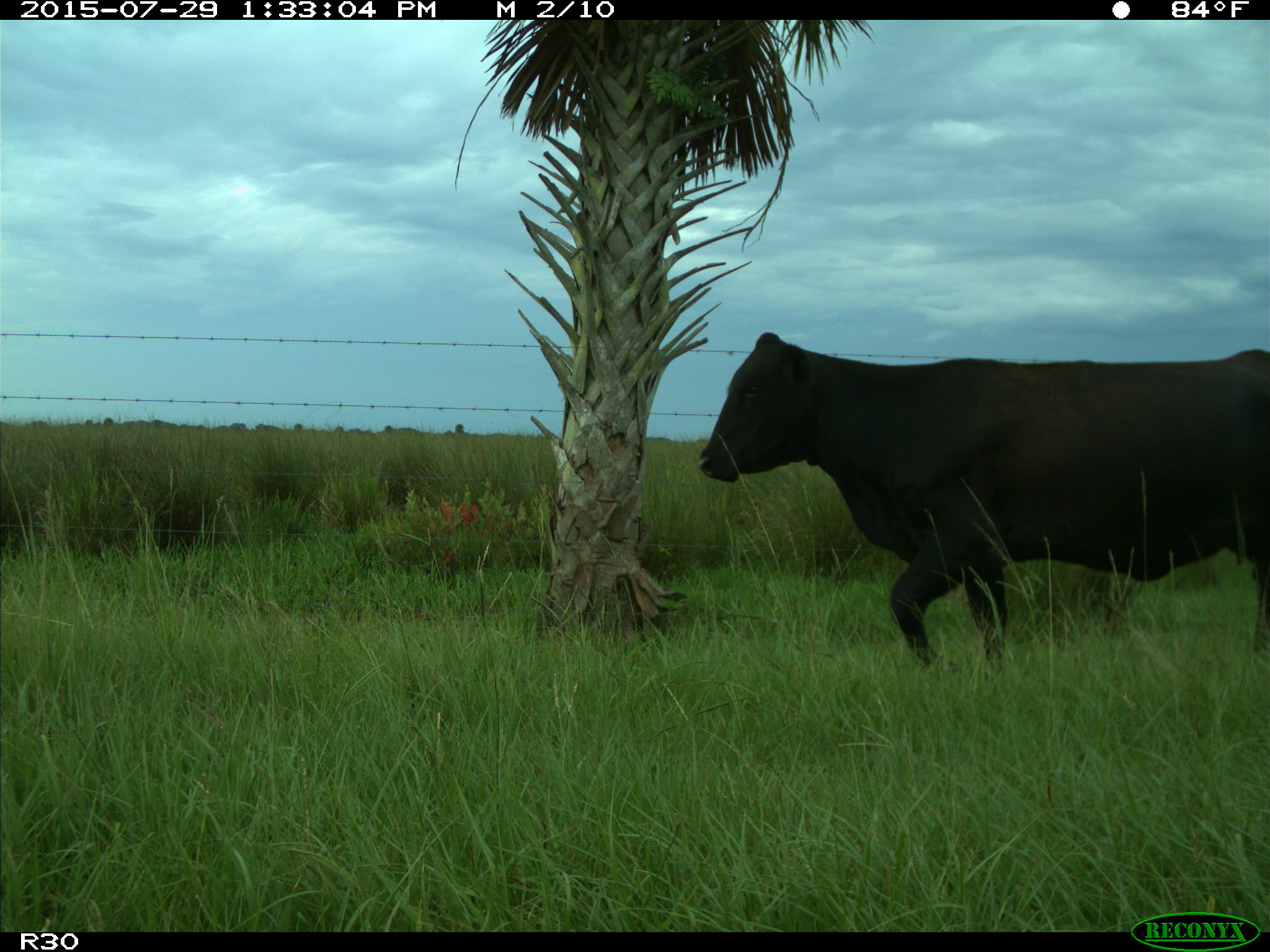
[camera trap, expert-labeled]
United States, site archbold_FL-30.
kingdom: Animalia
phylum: Chordata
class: Mammalia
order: Artiodactyla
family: Bovidae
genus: Bos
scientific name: Bos taurus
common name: domestic cow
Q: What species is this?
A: Bos taurus (domestic cow).